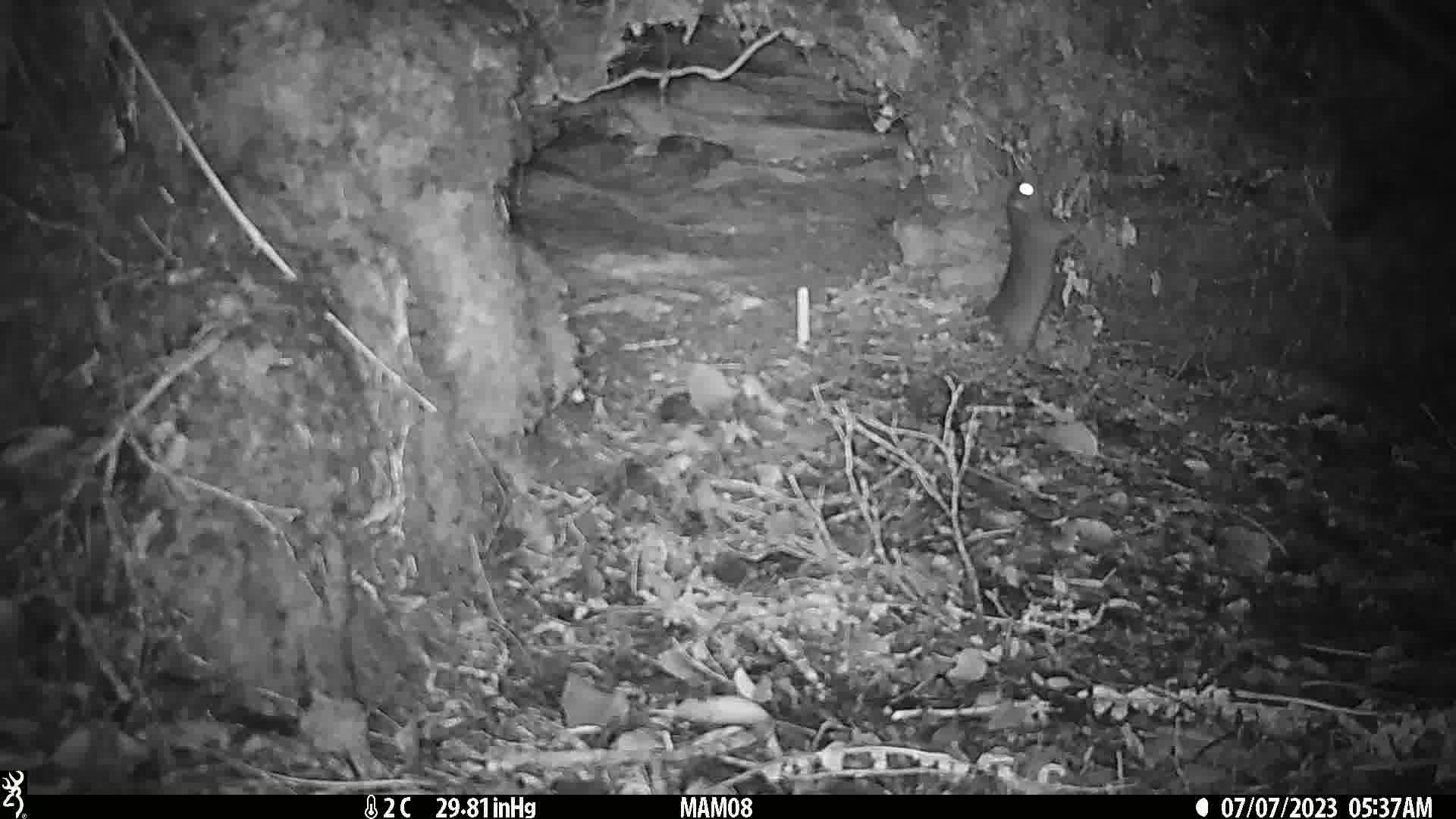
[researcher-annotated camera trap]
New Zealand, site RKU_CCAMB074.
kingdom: Animalia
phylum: Chordata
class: Mammalia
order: Rodentia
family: Muridae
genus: Rattus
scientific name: Rattus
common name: rat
Rat (Rattus).